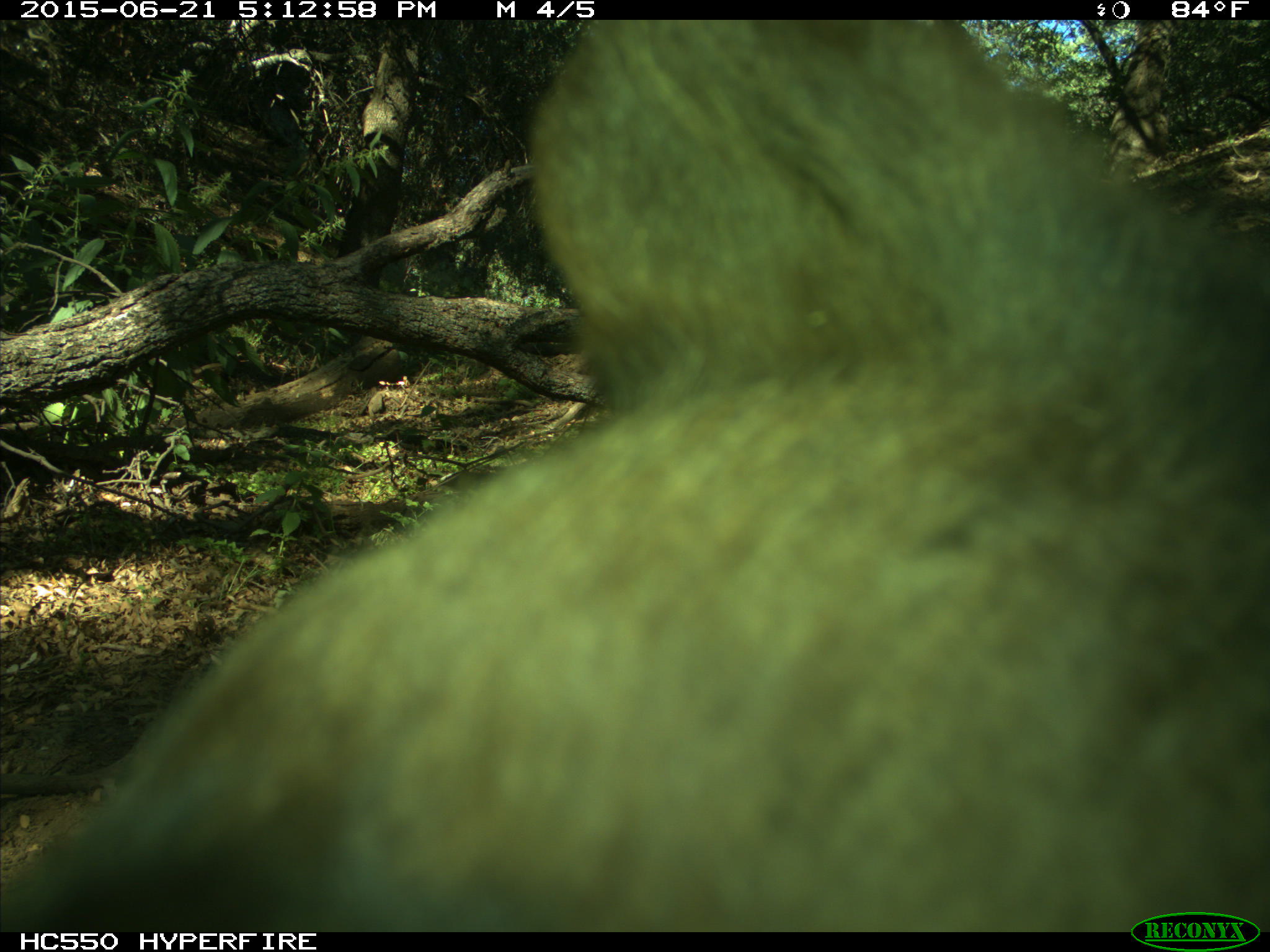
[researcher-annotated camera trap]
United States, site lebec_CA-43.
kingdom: Animalia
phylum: Chordata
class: Mammalia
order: Carnivora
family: Ursidae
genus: Ursus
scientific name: Ursus americanus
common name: american black bear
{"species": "Ursus americanus (american black bear)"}